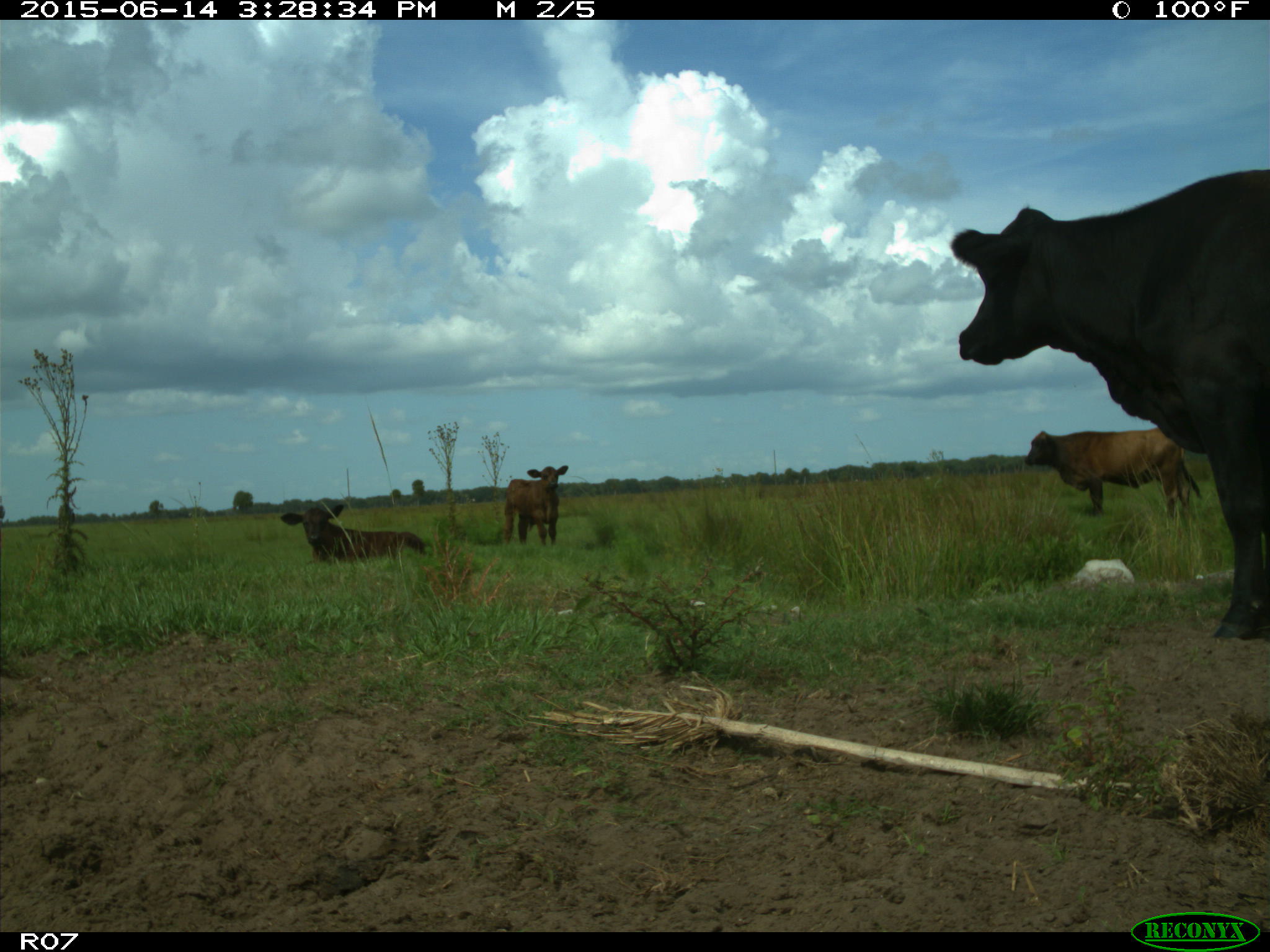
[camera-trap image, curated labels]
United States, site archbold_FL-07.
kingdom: Animalia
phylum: Chordata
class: Mammalia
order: Artiodactyla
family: Bovidae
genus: Bos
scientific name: Bos taurus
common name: domestic cow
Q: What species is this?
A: Bos taurus (domestic cow).